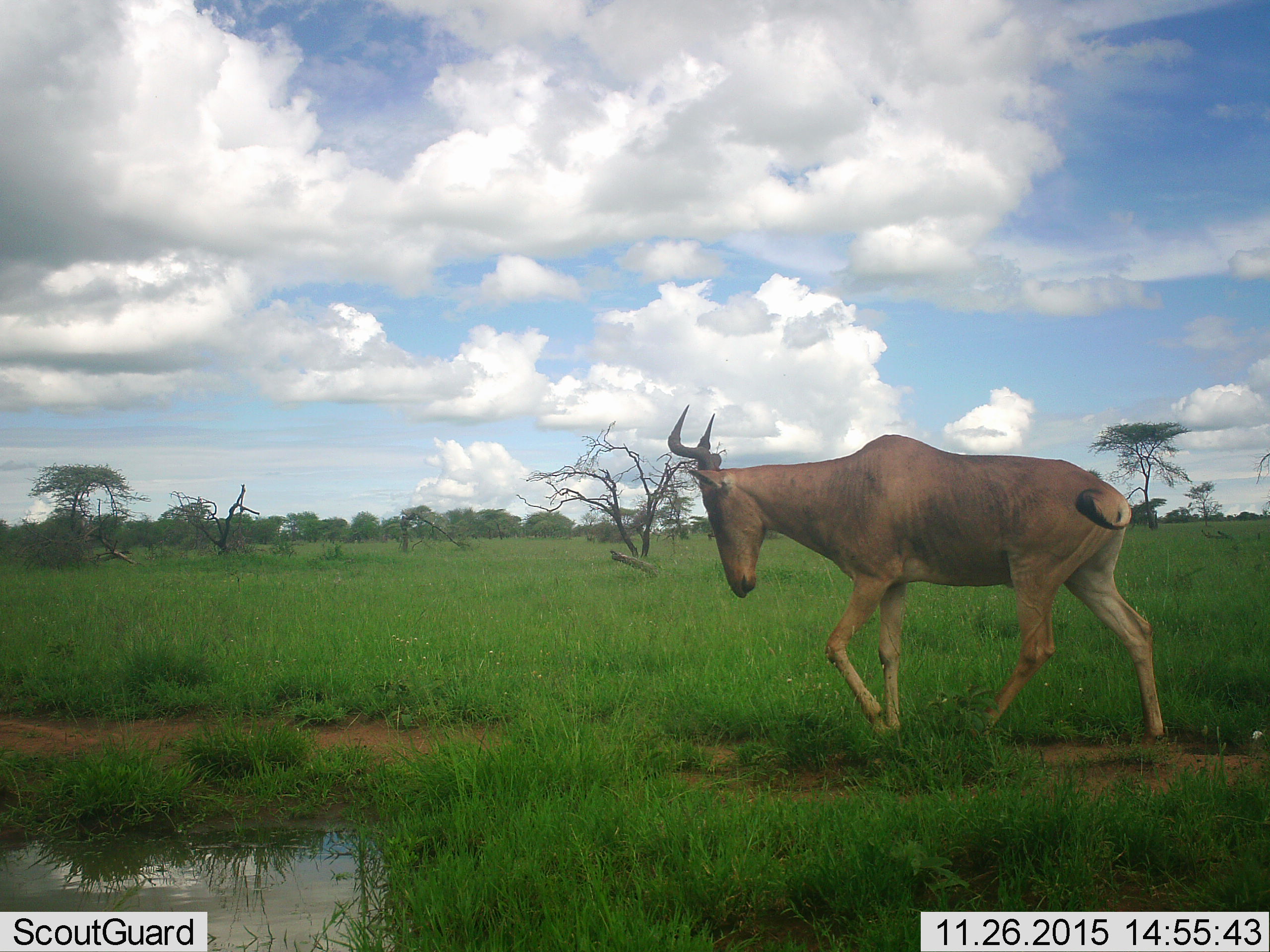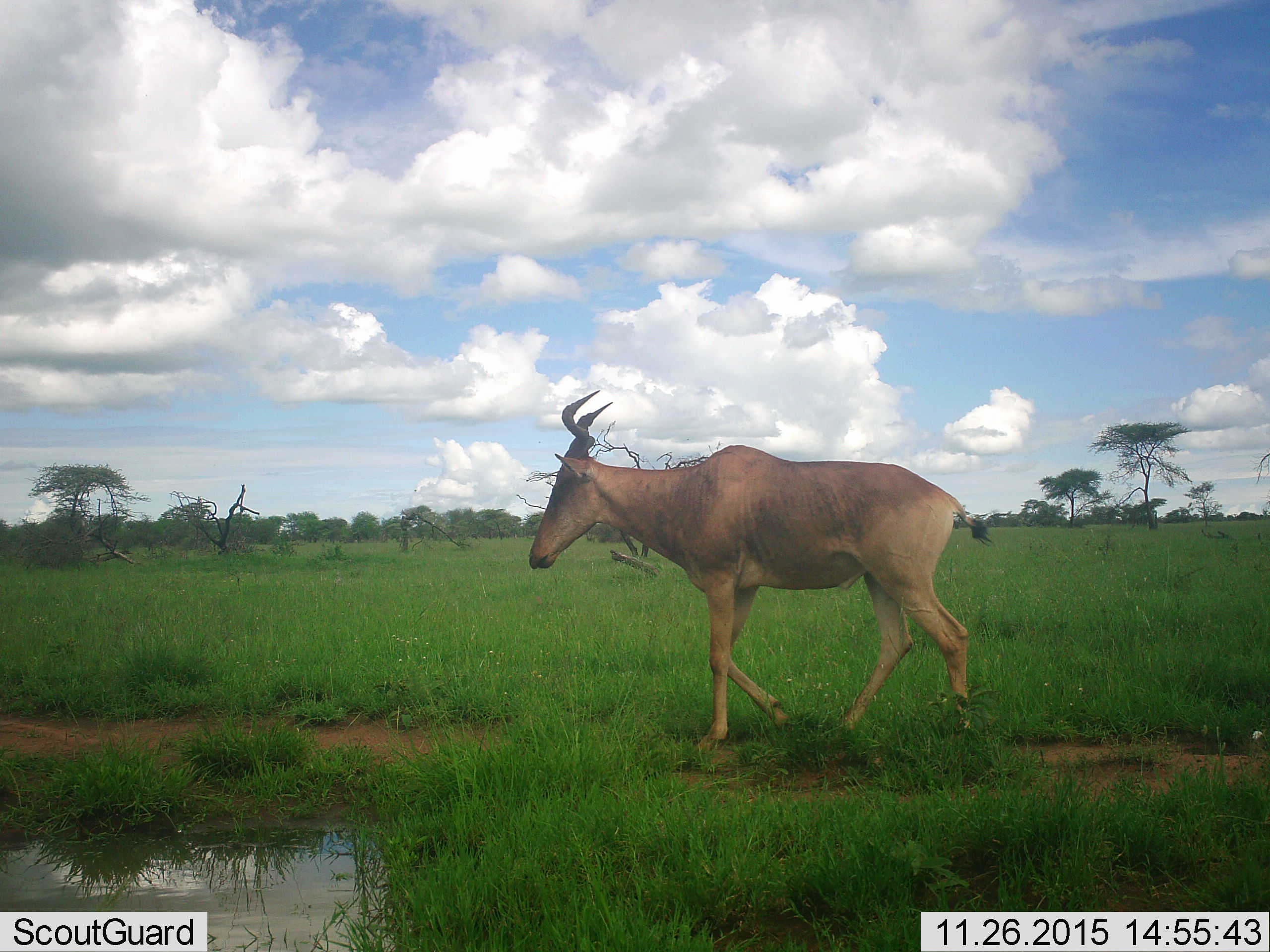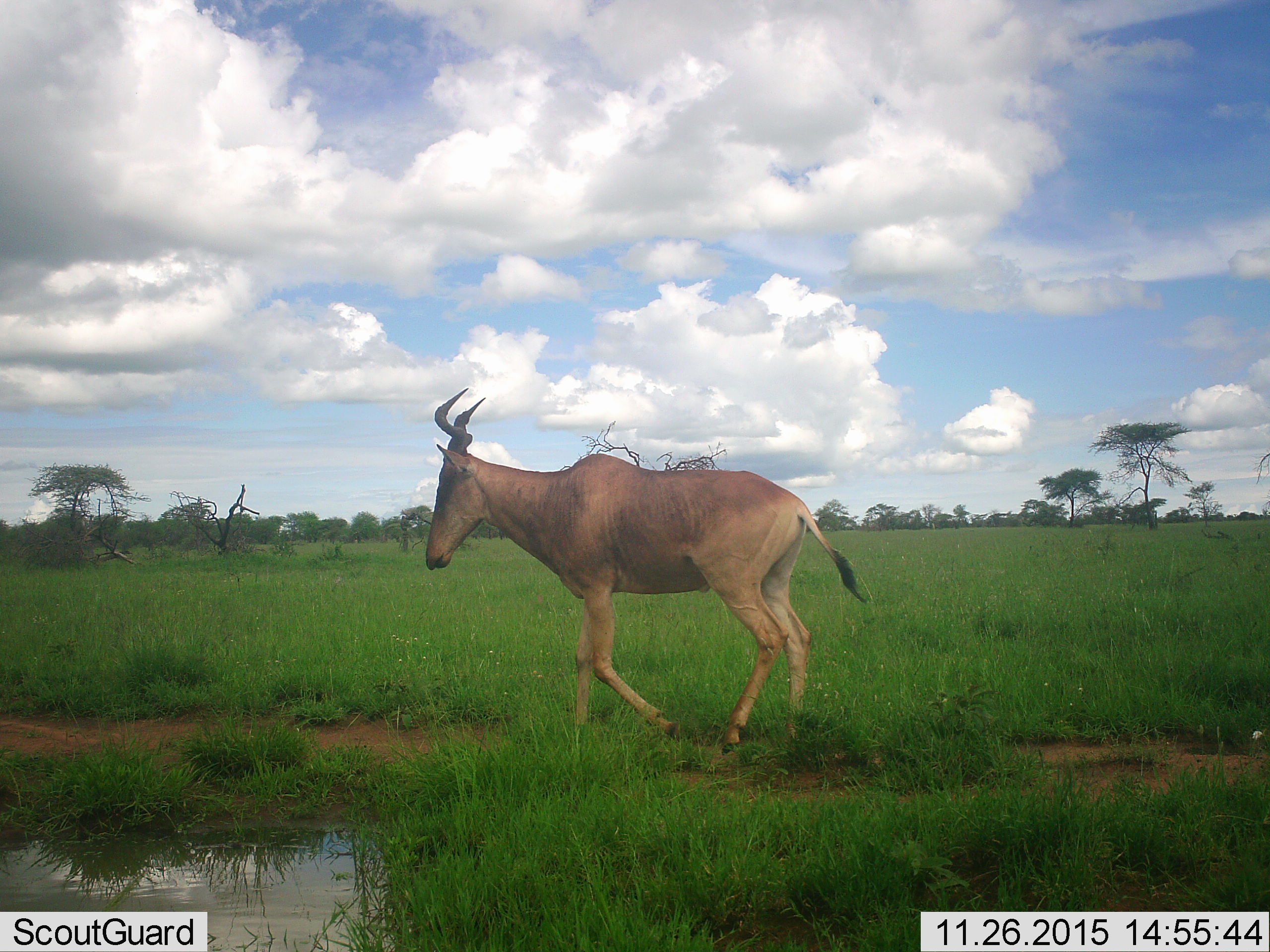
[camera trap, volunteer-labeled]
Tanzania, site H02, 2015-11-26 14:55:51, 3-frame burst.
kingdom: Animalia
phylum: Chordata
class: Mammalia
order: Artiodactyla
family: Bovidae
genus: Alcelaphus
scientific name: Alcelaphus buselaphus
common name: hartebeest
Hartebeest (Alcelaphus buselaphus), count 1. Behavior (volunteer vote fractions): standing 0%, resting 0%, moving 100%, interacting 0%. Young present (vote fraction): 0%. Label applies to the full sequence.